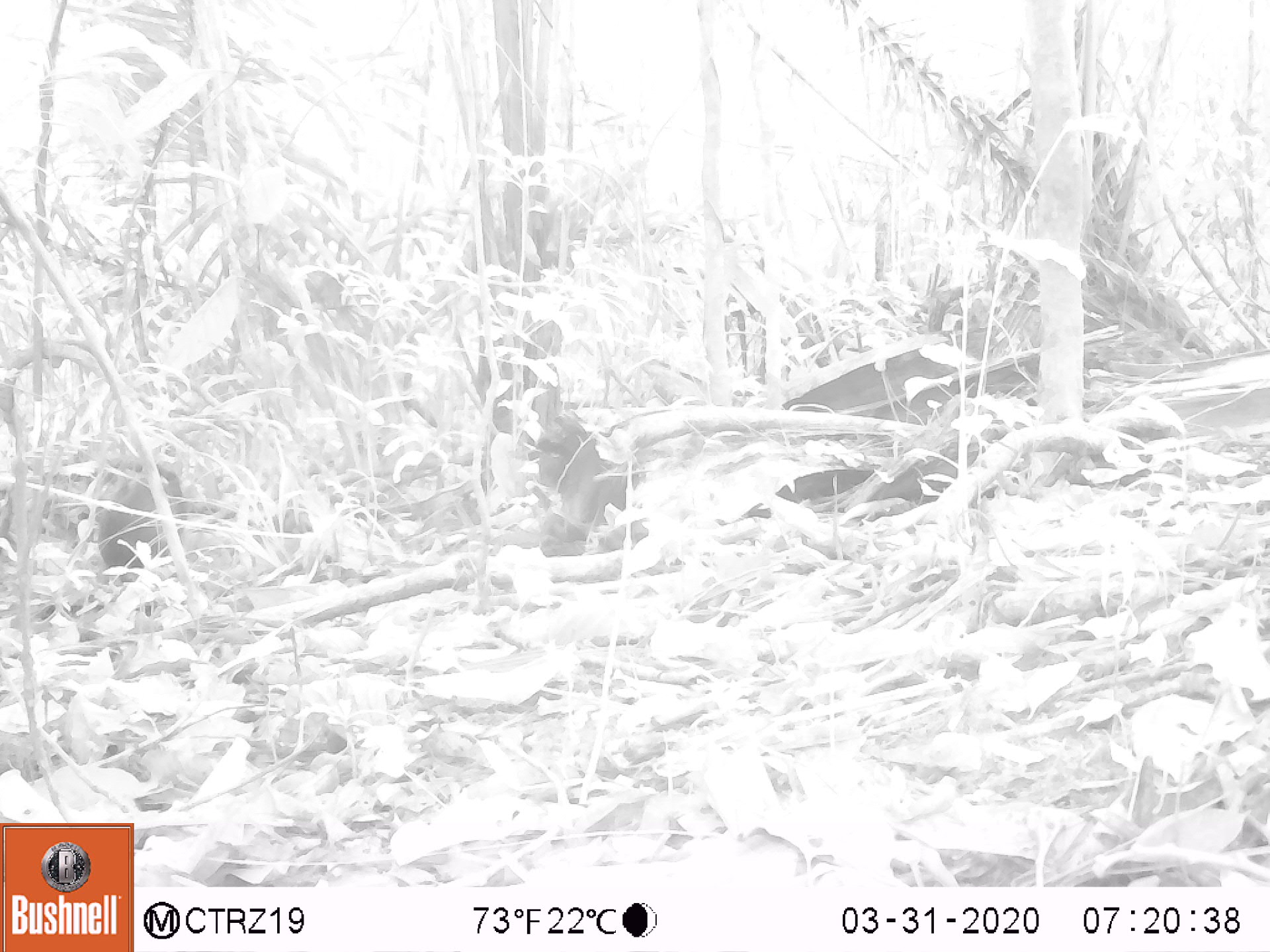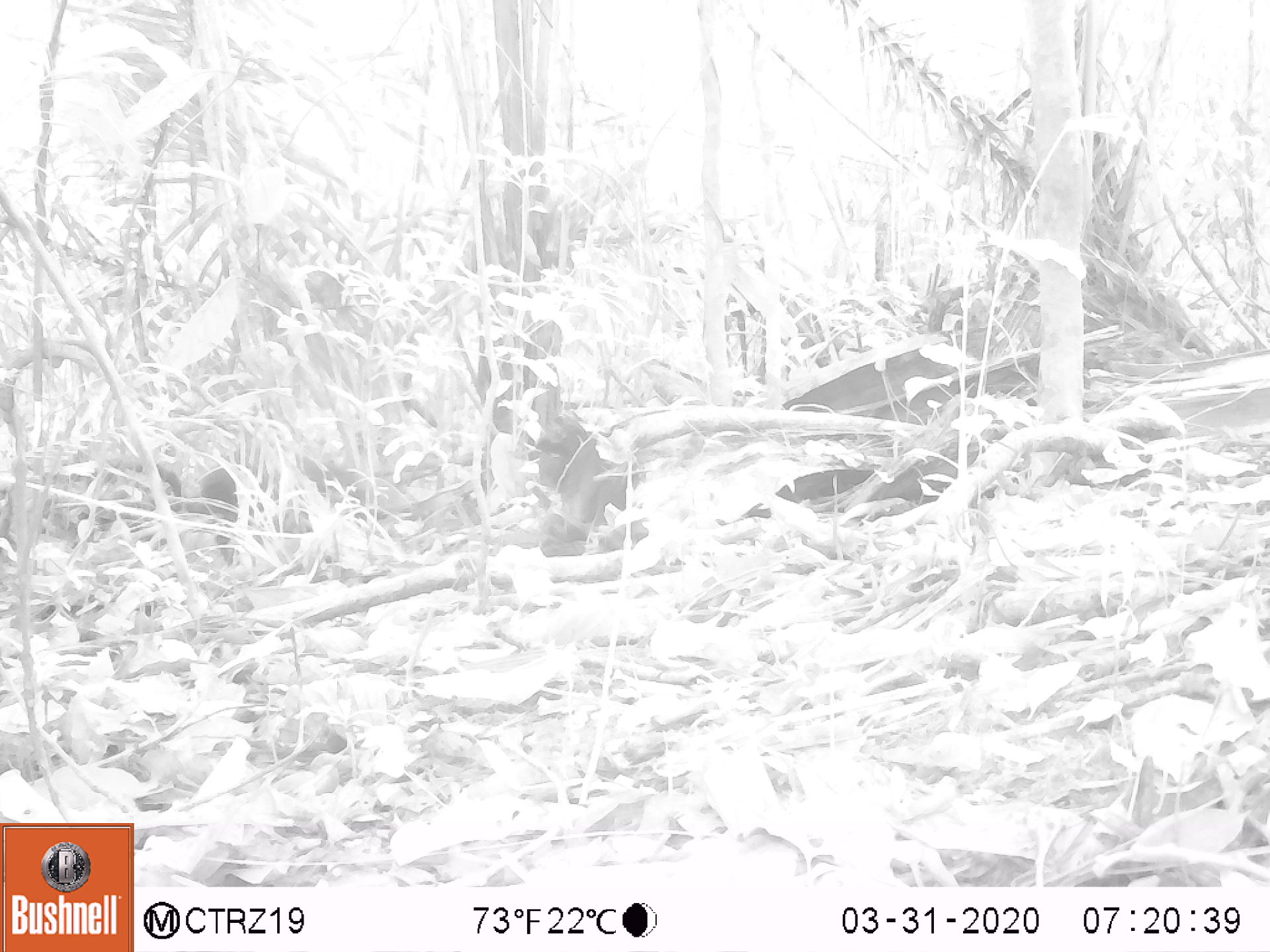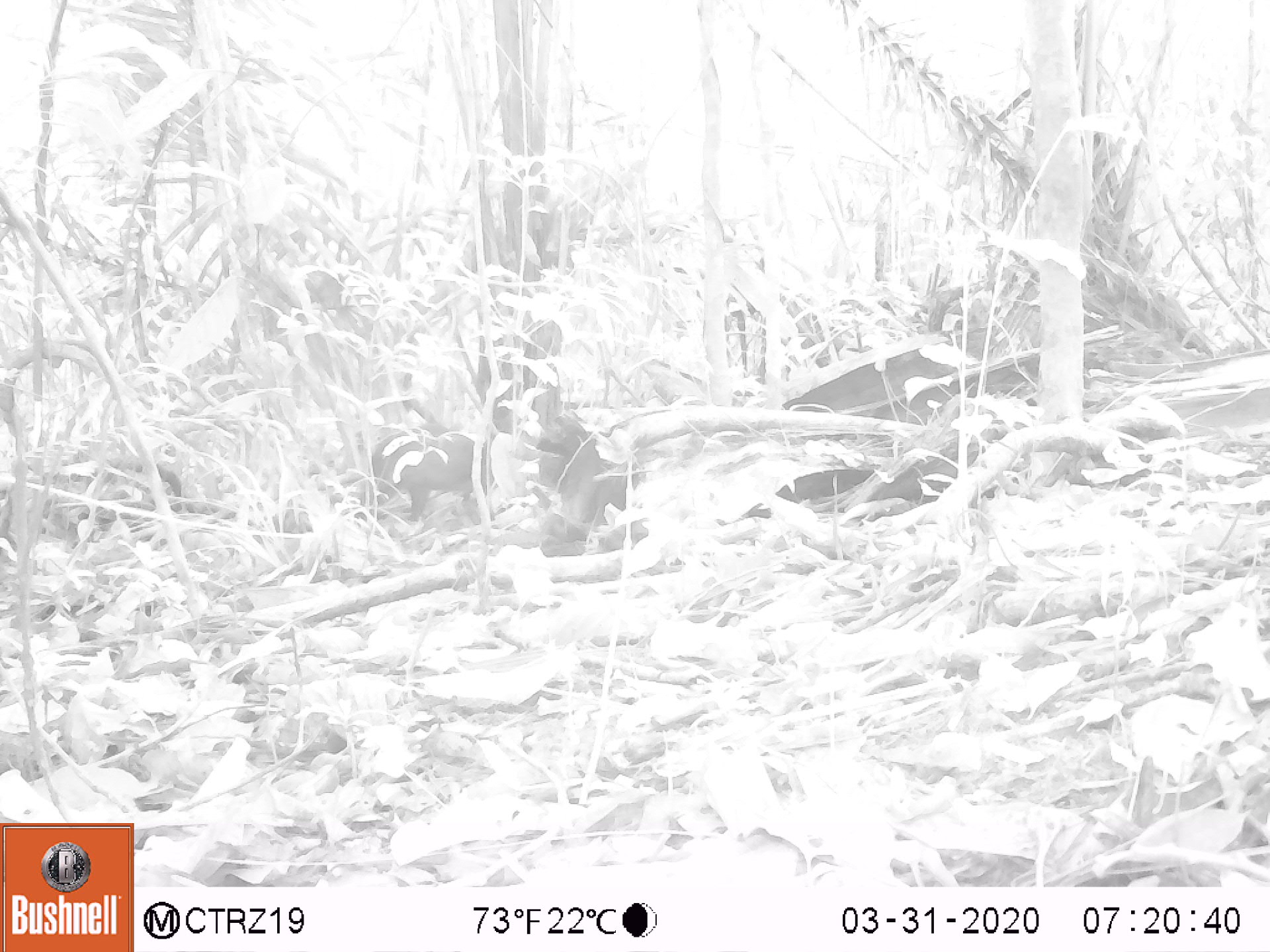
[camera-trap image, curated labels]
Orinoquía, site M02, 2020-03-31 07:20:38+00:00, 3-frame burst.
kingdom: Animalia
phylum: Chordata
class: Mammalia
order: Rodentia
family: Dasyproctidae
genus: Dasyprocta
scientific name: Dasyprocta fuliginosa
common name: black agouti